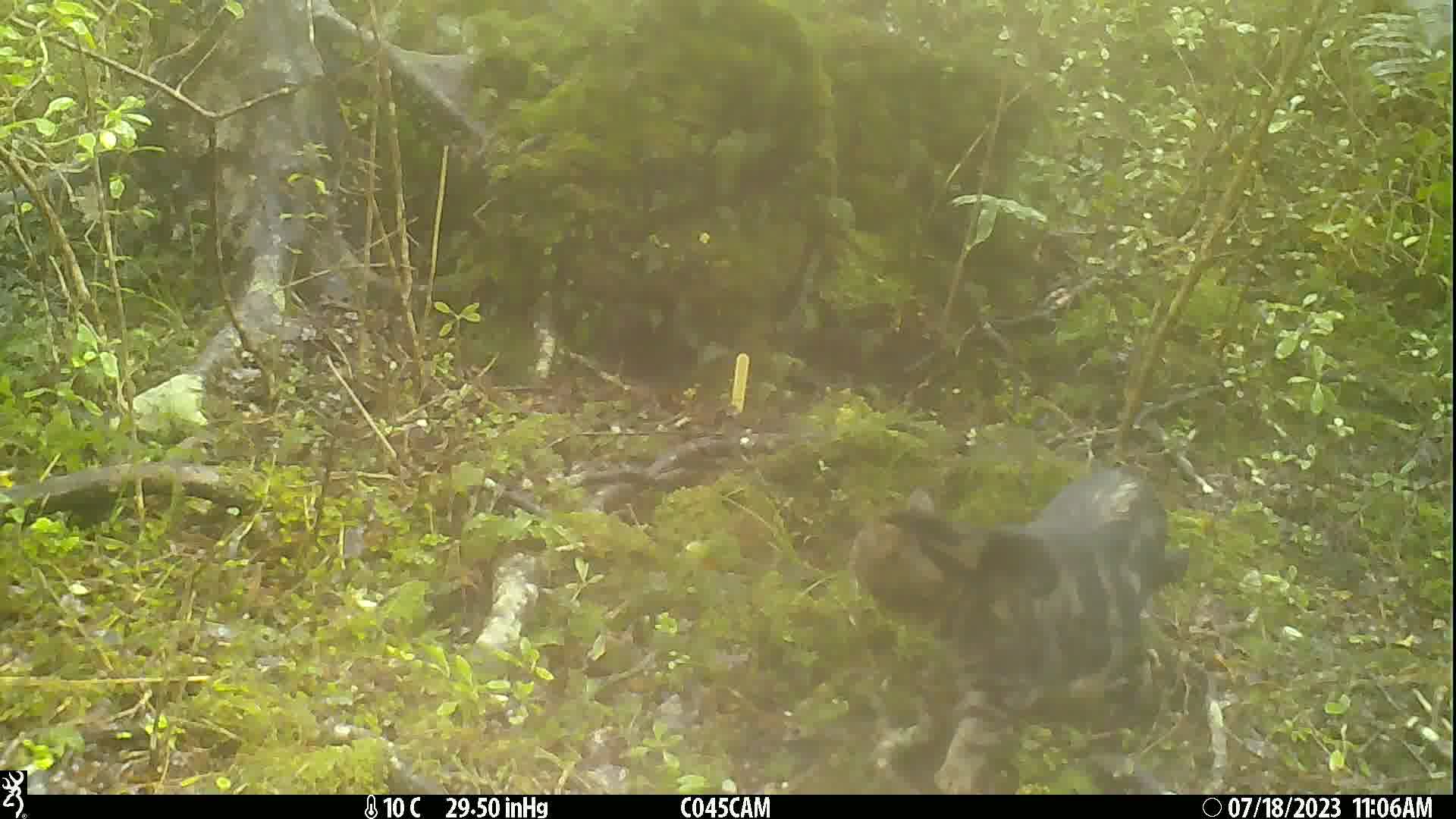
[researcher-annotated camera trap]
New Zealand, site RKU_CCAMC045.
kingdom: Animalia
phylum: Chordata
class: Mammalia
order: Carnivora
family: Felidae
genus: Felis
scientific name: Felis catus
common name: domestic cat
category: cat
Cat (domestic cat) (Felis catus).